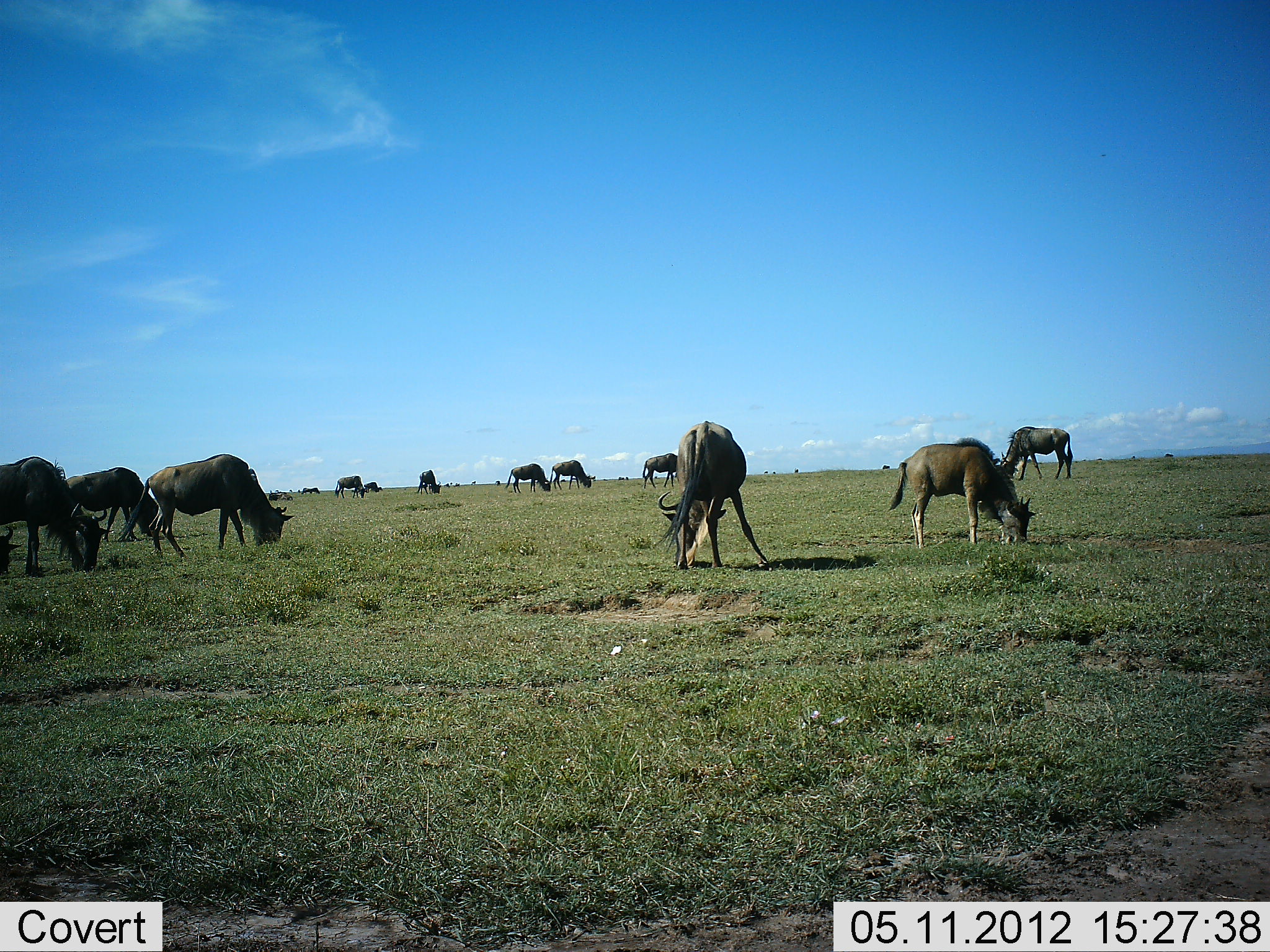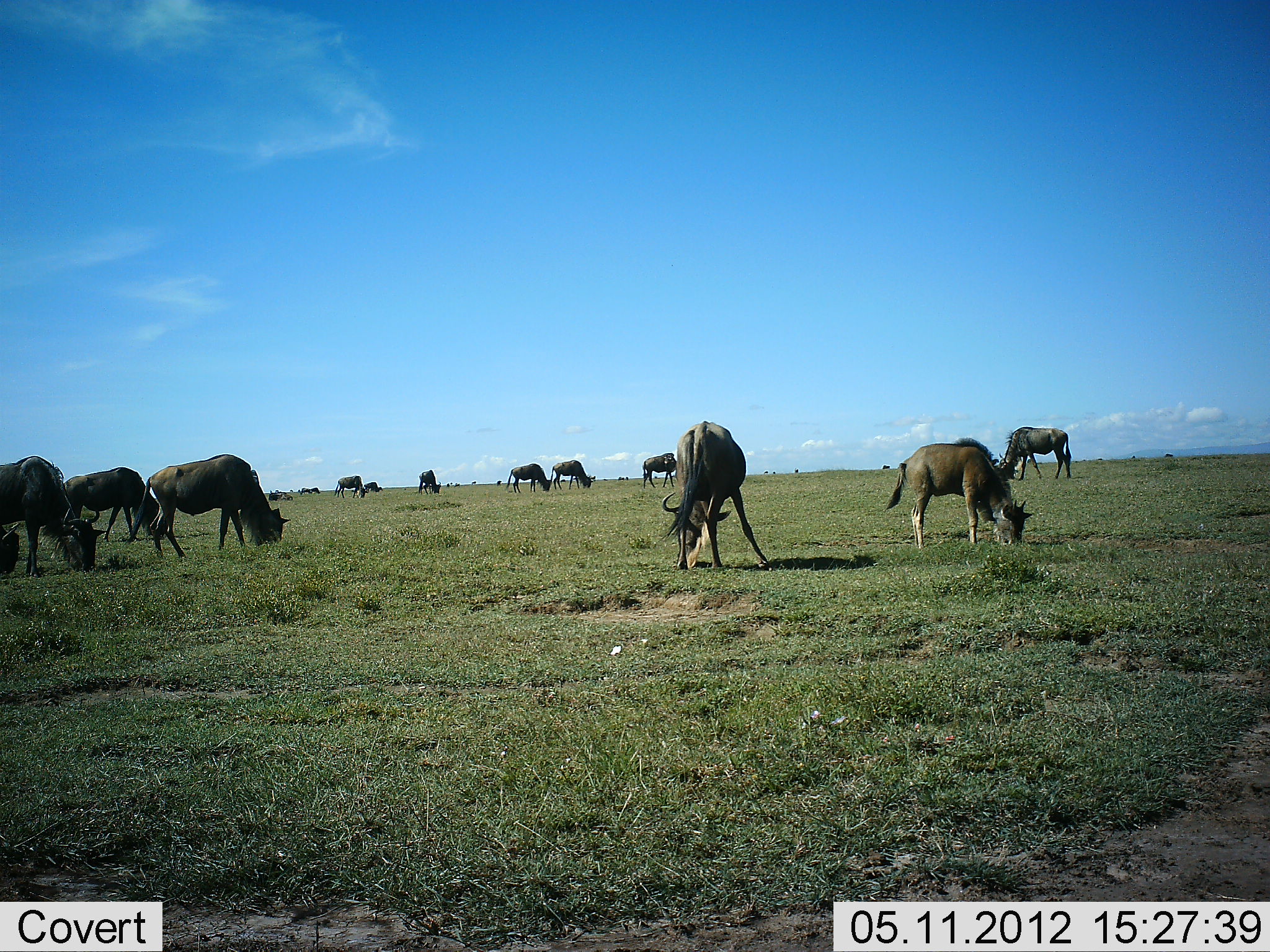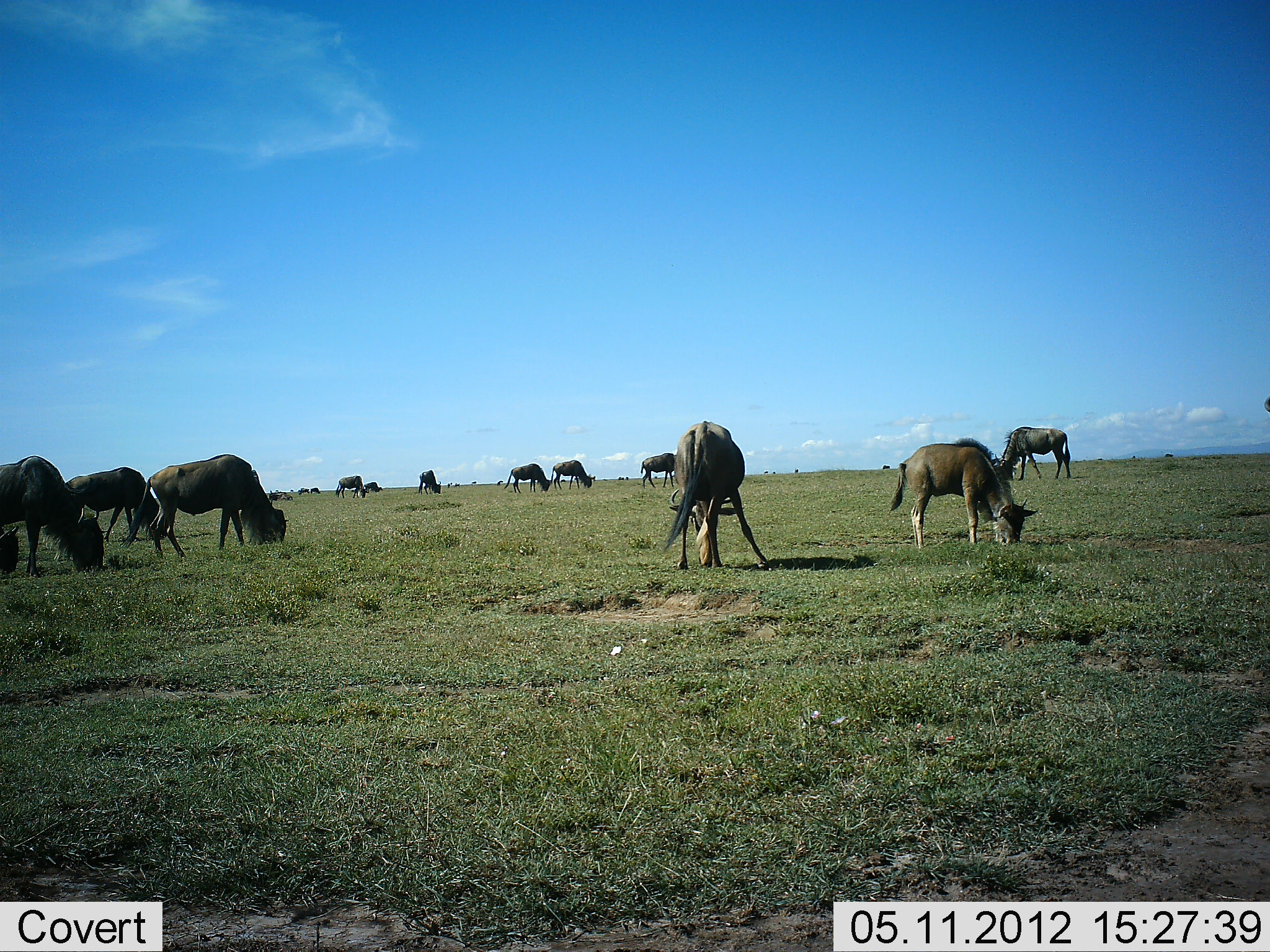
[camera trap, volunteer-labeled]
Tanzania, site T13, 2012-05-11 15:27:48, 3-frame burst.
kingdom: Animalia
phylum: Chordata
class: Mammalia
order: Artiodactyla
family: Bovidae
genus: Connochaetes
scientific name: Connochaetes taurinus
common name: blue wildebeest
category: wildebeest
Wildebeest (blue wildebeest) (Connochaetes taurinus), count 11-50. Behavior (volunteer vote fractions): standing 10%, resting 0%, moving 0%, interacting 0%. Young present (vote fraction): 30%. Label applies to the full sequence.